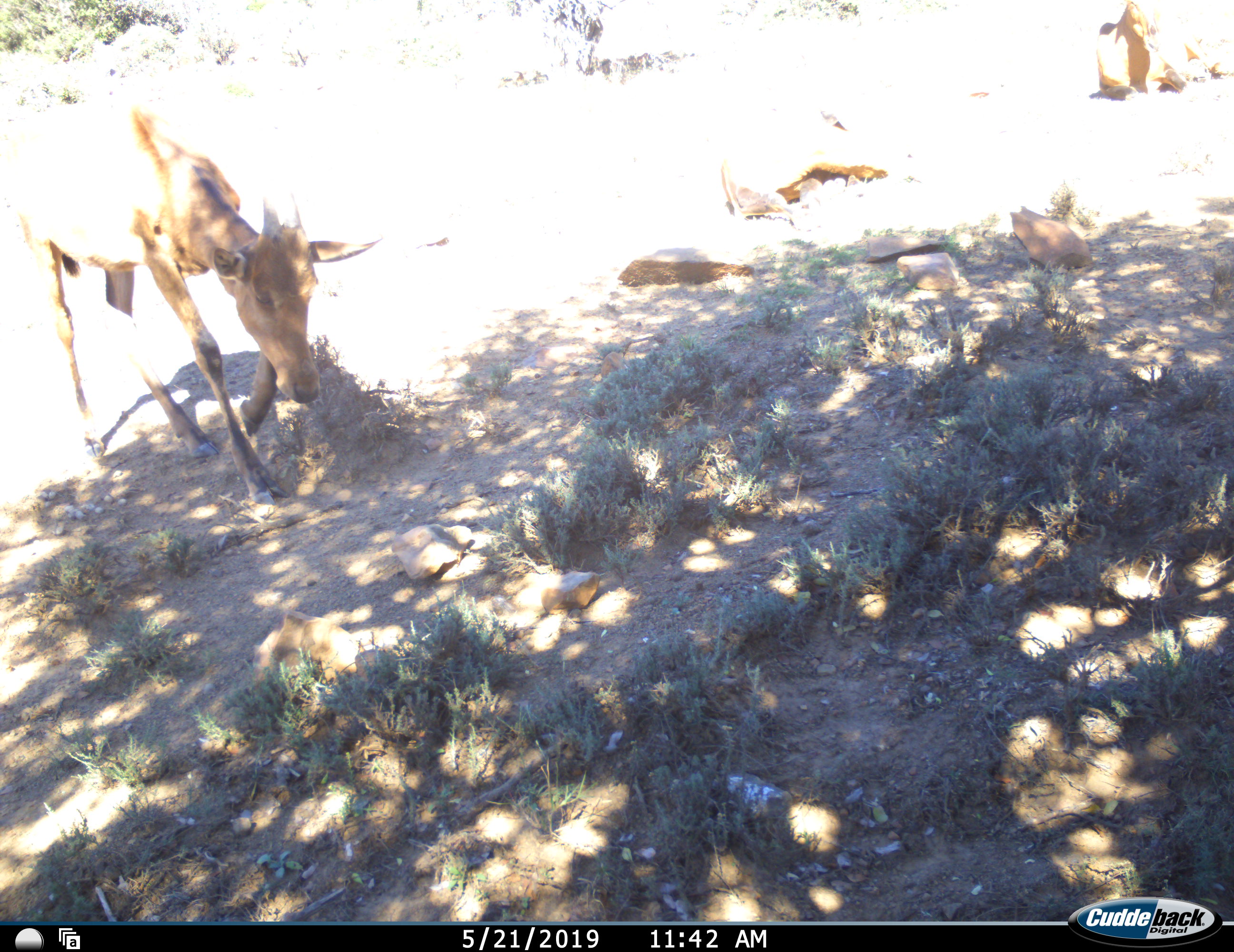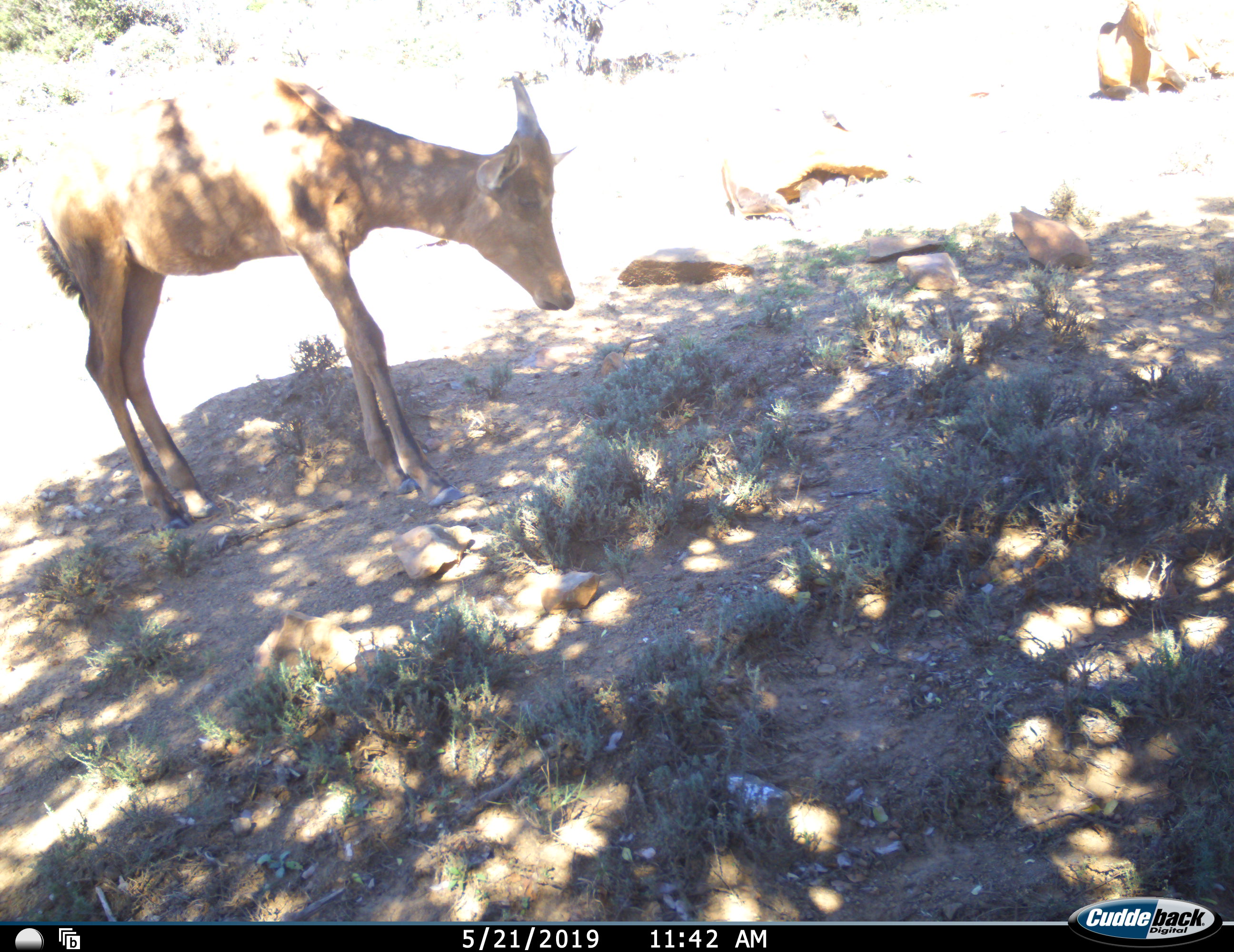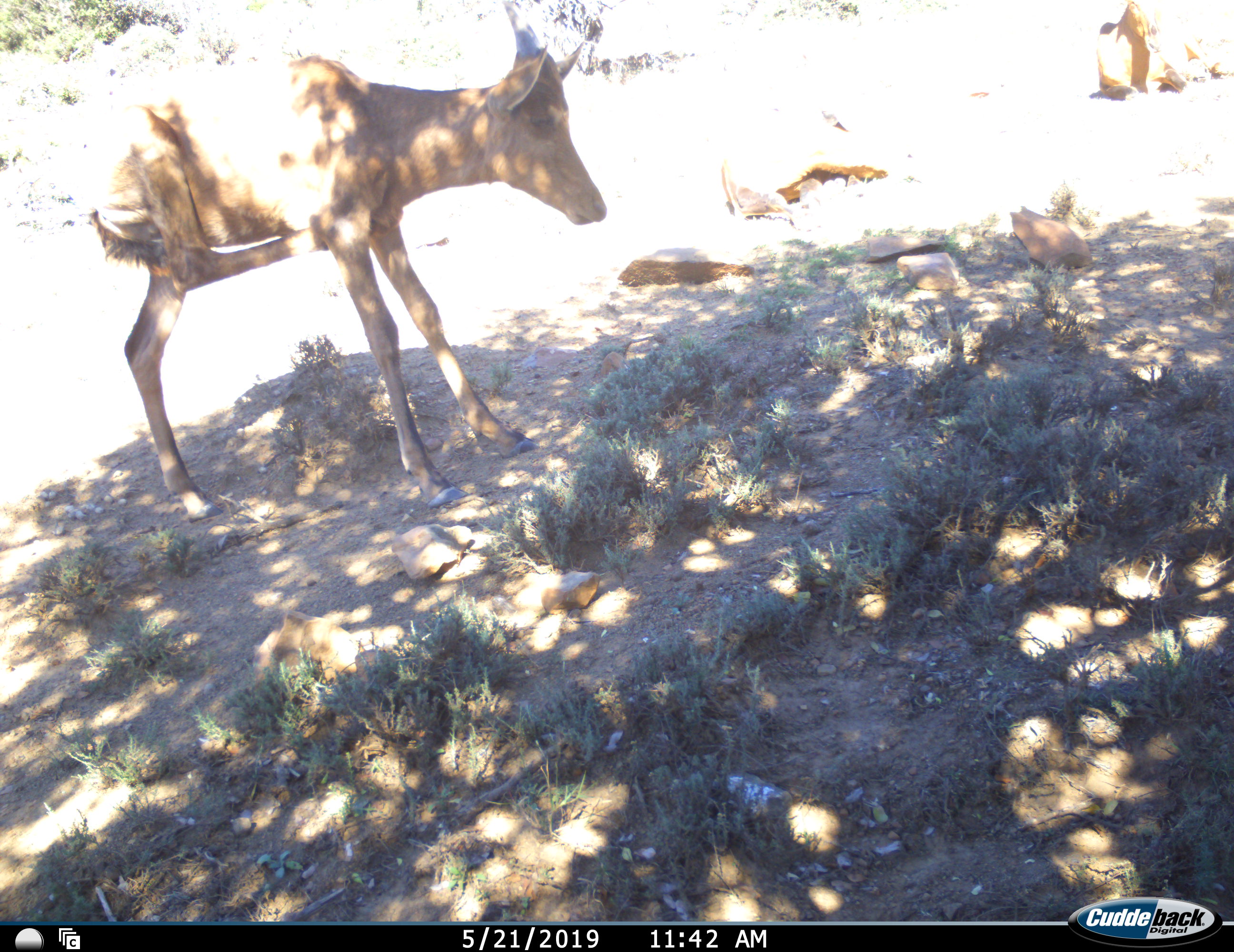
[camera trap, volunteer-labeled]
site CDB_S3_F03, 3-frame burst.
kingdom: Animalia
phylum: Chordata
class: Mammalia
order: Artiodactyla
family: Bovidae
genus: Alcelaphus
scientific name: Alcelaphus buselaphus caama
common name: red hartebeest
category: hartebeestred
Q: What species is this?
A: Hartebeestred (red hartebeest) (Alcelaphus buselaphus caama).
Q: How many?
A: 1.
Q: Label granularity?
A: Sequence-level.